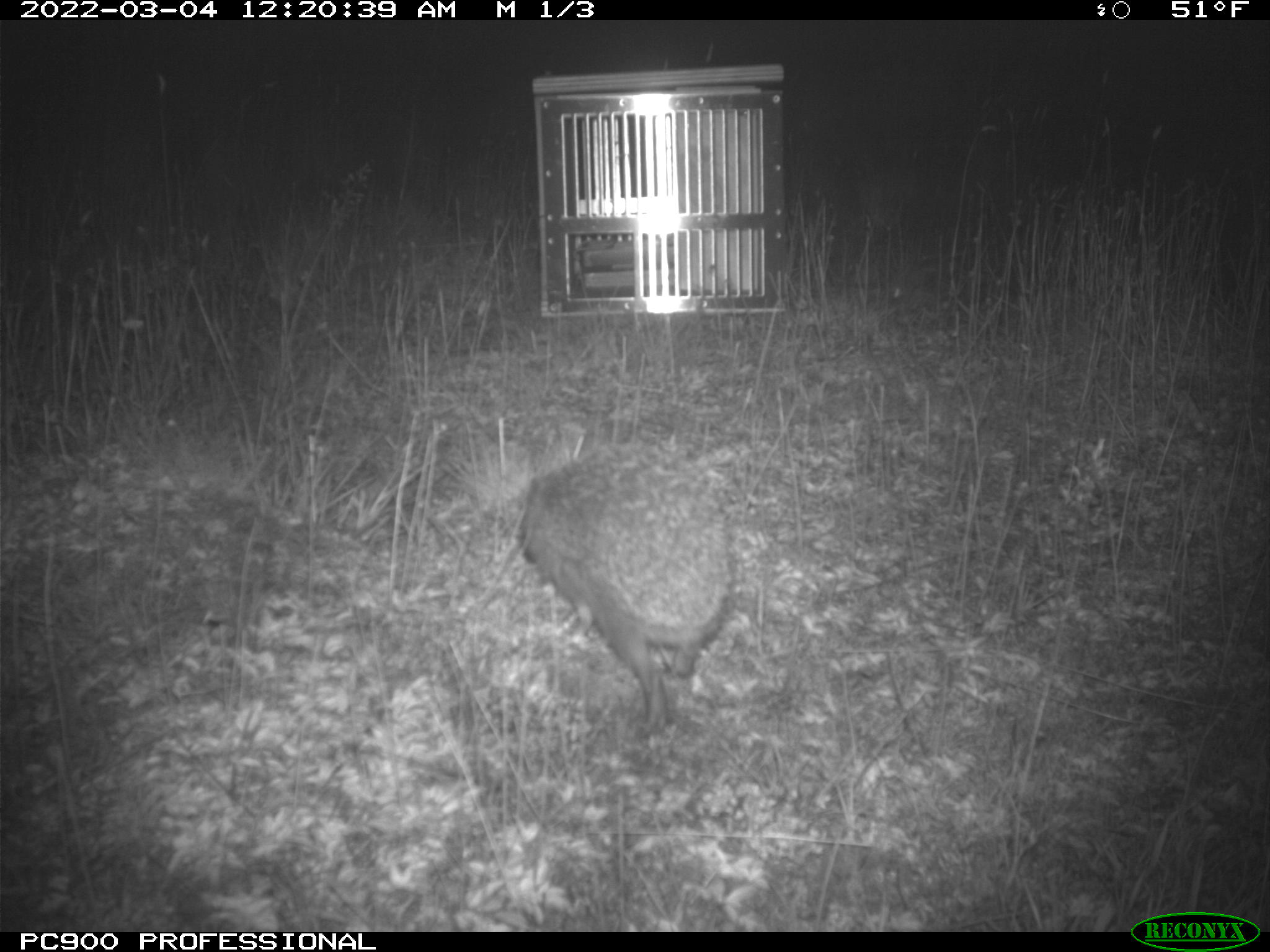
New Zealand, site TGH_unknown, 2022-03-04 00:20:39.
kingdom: Animalia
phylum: Chordata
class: Mammalia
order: Eulipotyphla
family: Erinaceidae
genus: Erinaceus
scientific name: Erinaceus europaeus europaeus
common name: european hedgehog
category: hedgehog